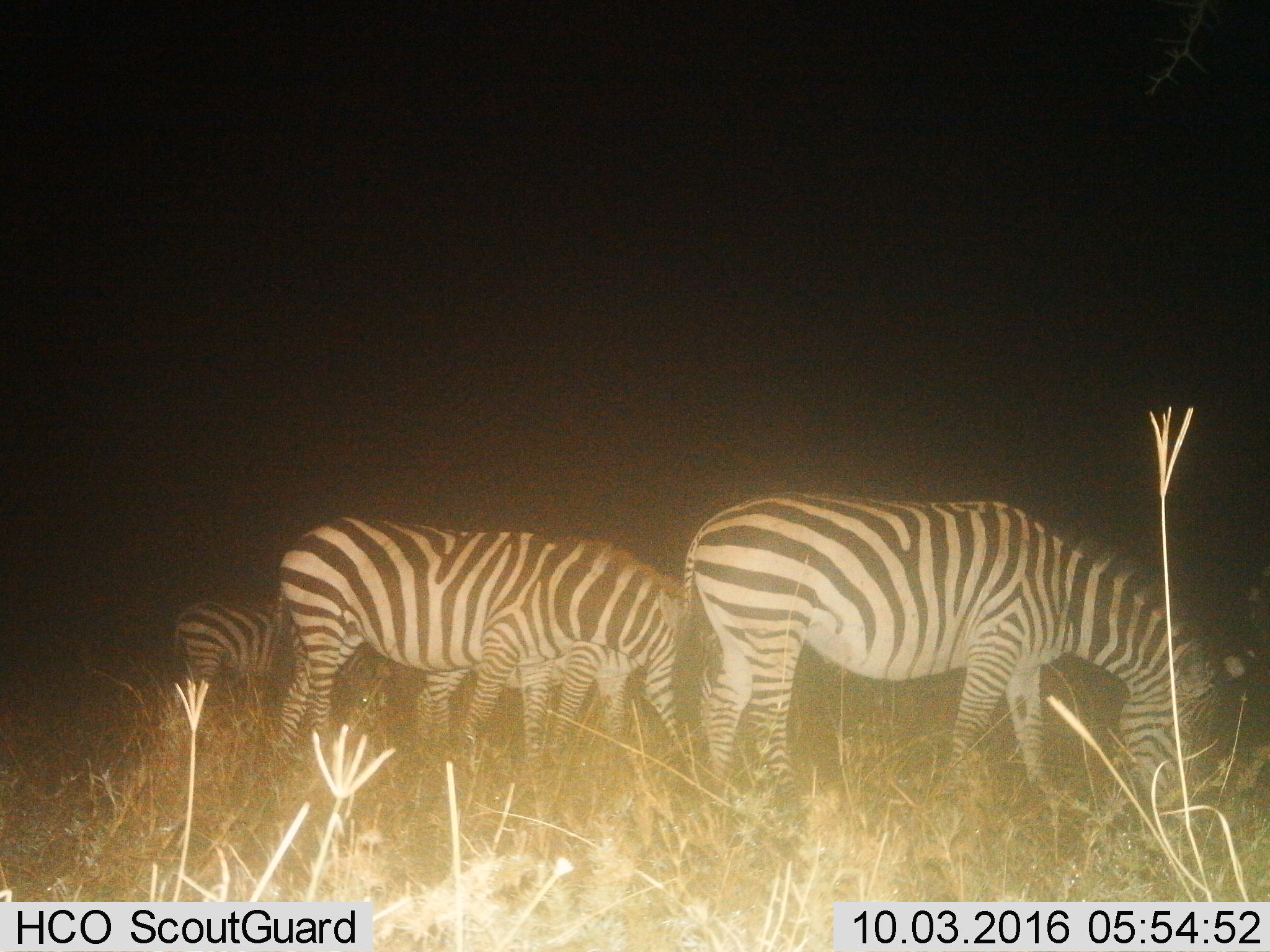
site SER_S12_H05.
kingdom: Animalia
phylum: Chordata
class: Mammalia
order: Perissodactyla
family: Equidae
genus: Equus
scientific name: Equus quagga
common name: plains zebra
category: zebraplains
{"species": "zebraplains (plains zebra) (Equus quagga)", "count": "3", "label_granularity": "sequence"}